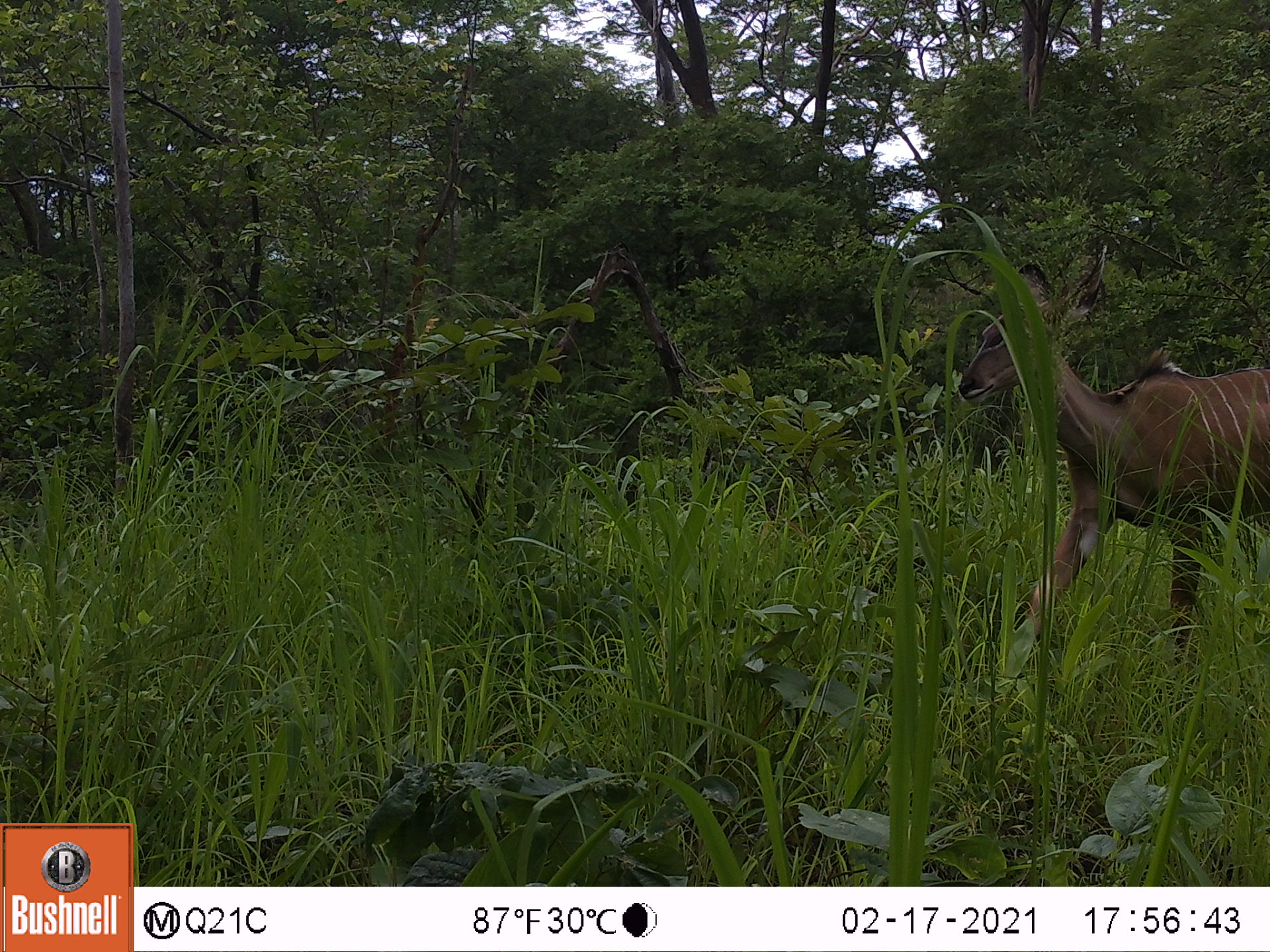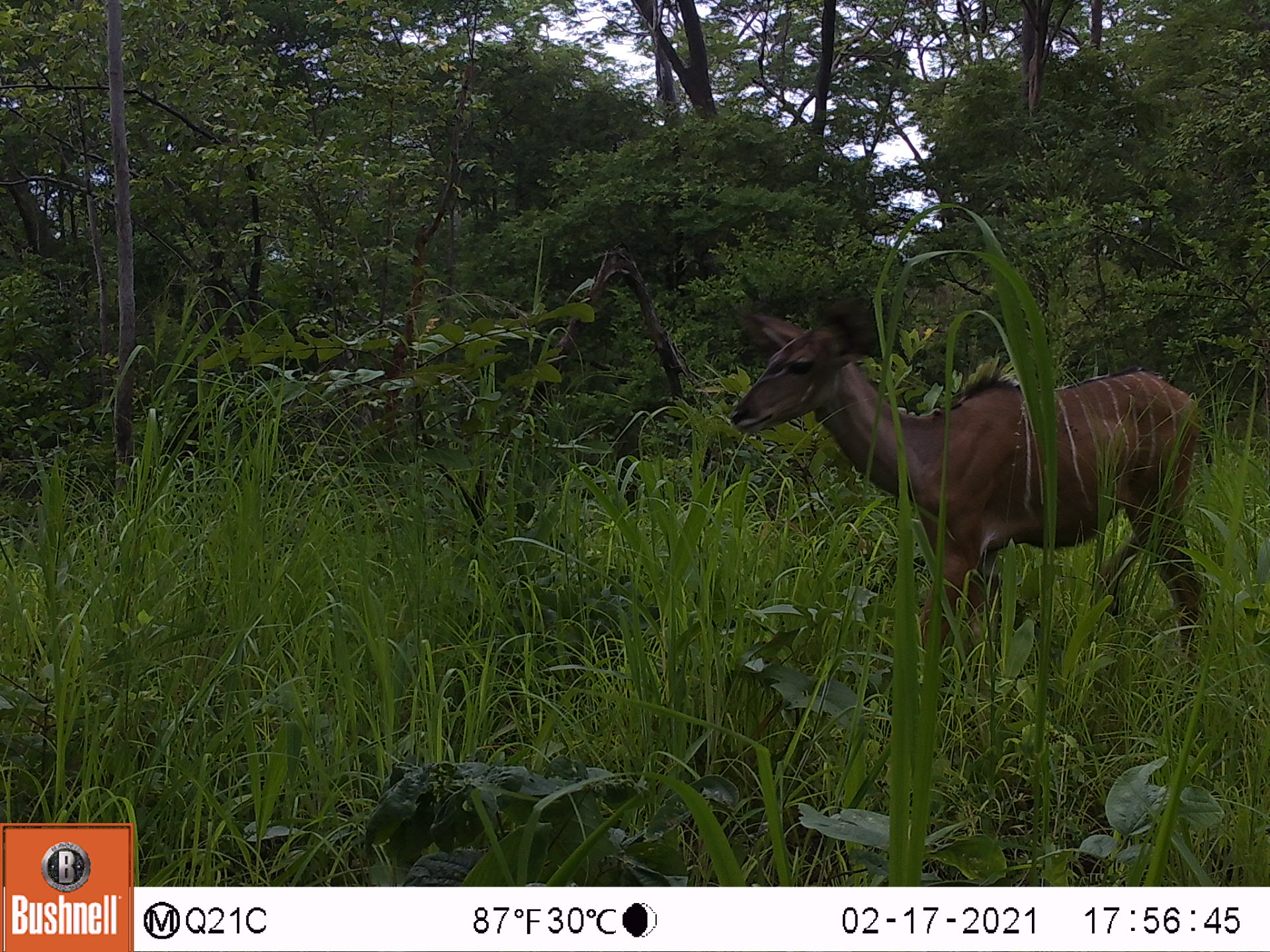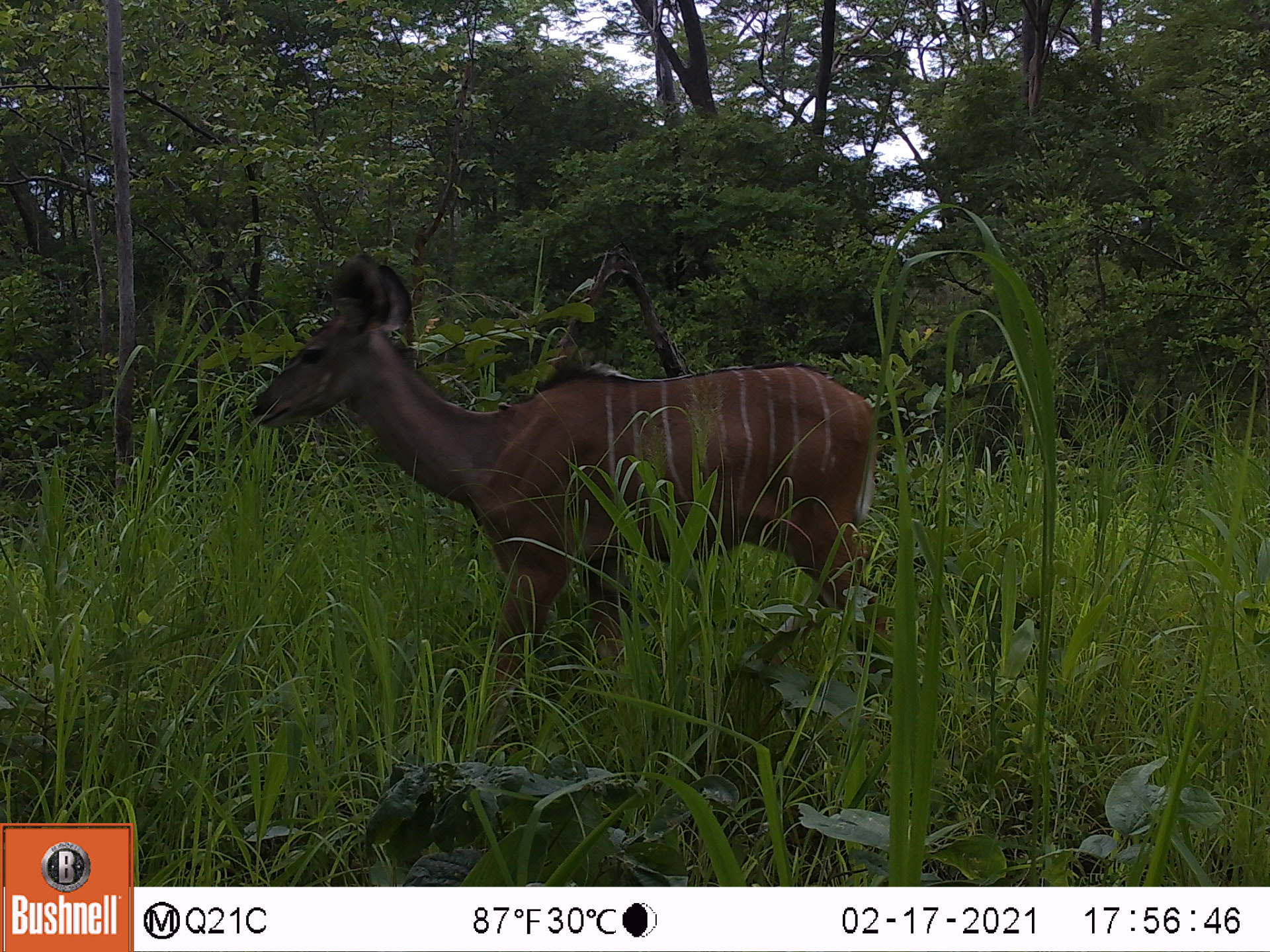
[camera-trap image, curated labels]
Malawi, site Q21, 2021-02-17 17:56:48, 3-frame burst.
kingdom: Animalia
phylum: Chordata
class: Mammalia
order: Artiodactyla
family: Bovidae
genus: Tragelaphus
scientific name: Tragelaphus strepsiceros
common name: greater kudu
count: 1